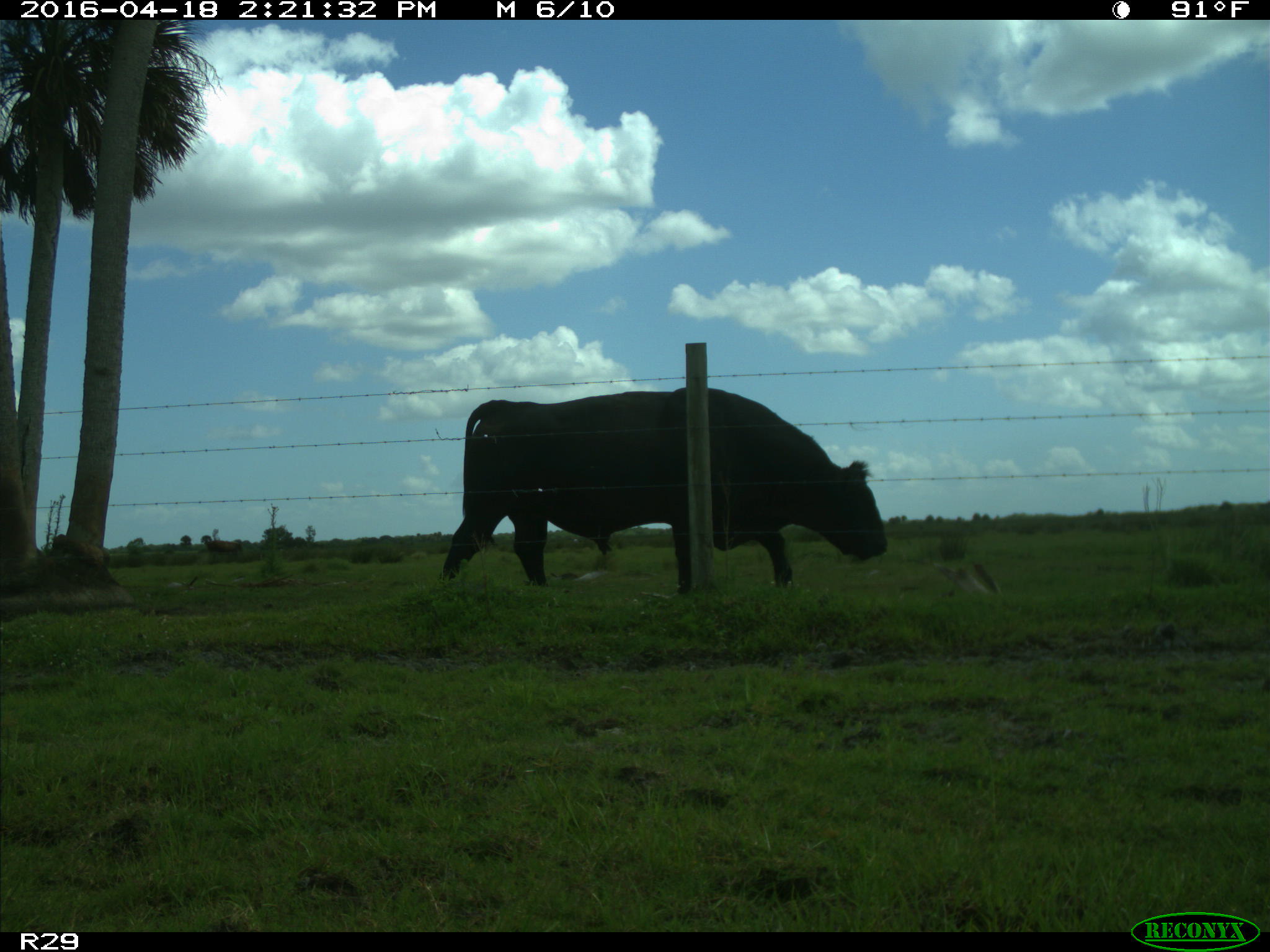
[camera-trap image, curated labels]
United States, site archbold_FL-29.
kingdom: Animalia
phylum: Chordata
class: Mammalia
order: Artiodactyla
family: Bovidae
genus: Bos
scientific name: Bos taurus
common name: domestic cow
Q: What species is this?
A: Bos taurus (domestic cow).